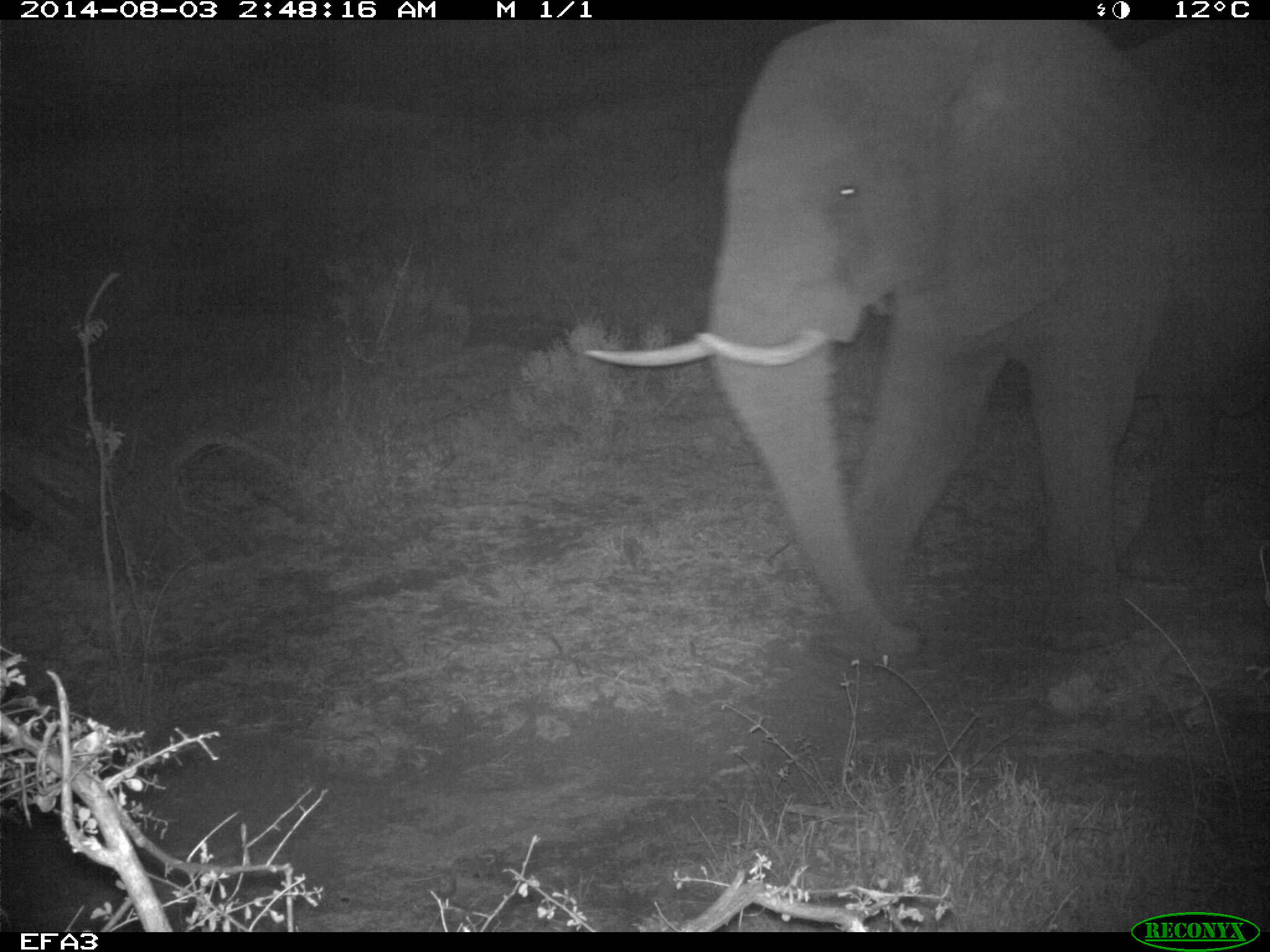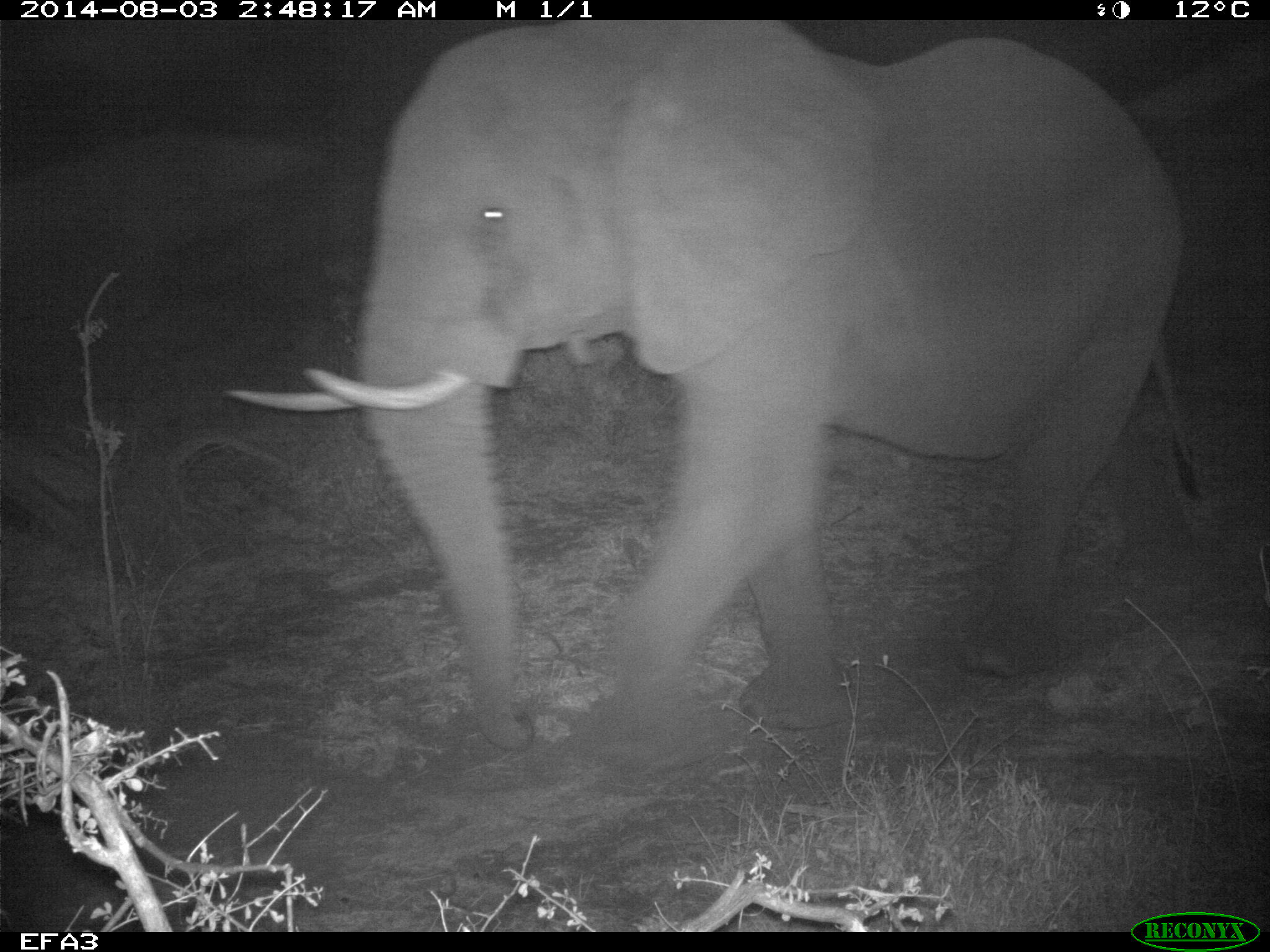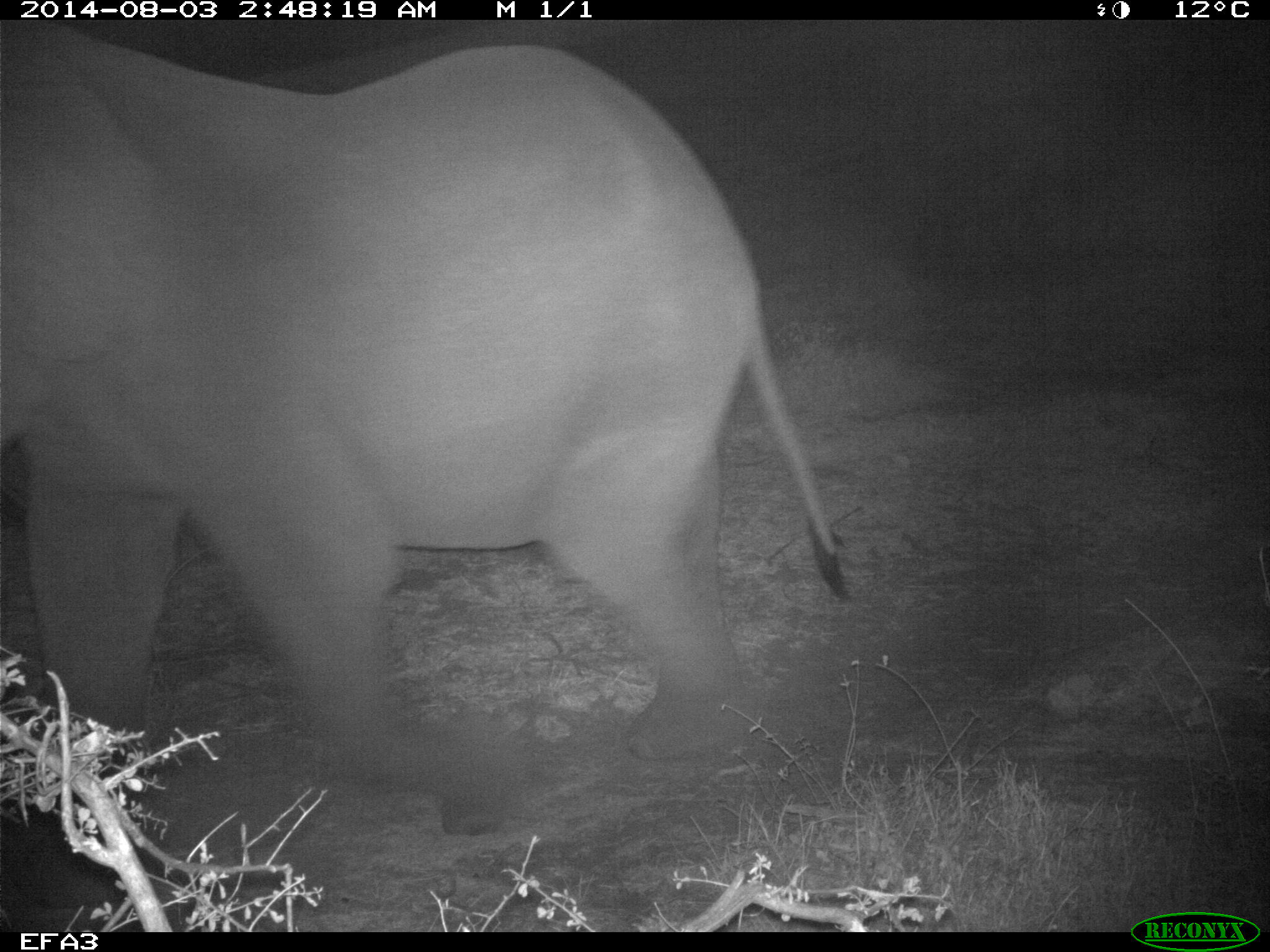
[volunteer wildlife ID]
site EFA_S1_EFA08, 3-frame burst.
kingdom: Animalia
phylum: Chordata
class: Mammalia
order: Proboscidea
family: Elephantidae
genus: Loxodonta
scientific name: Loxodonta africana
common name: african bush elephant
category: elephant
Elephant (african bush elephant) (Loxodonta africana), count 1. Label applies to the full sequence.